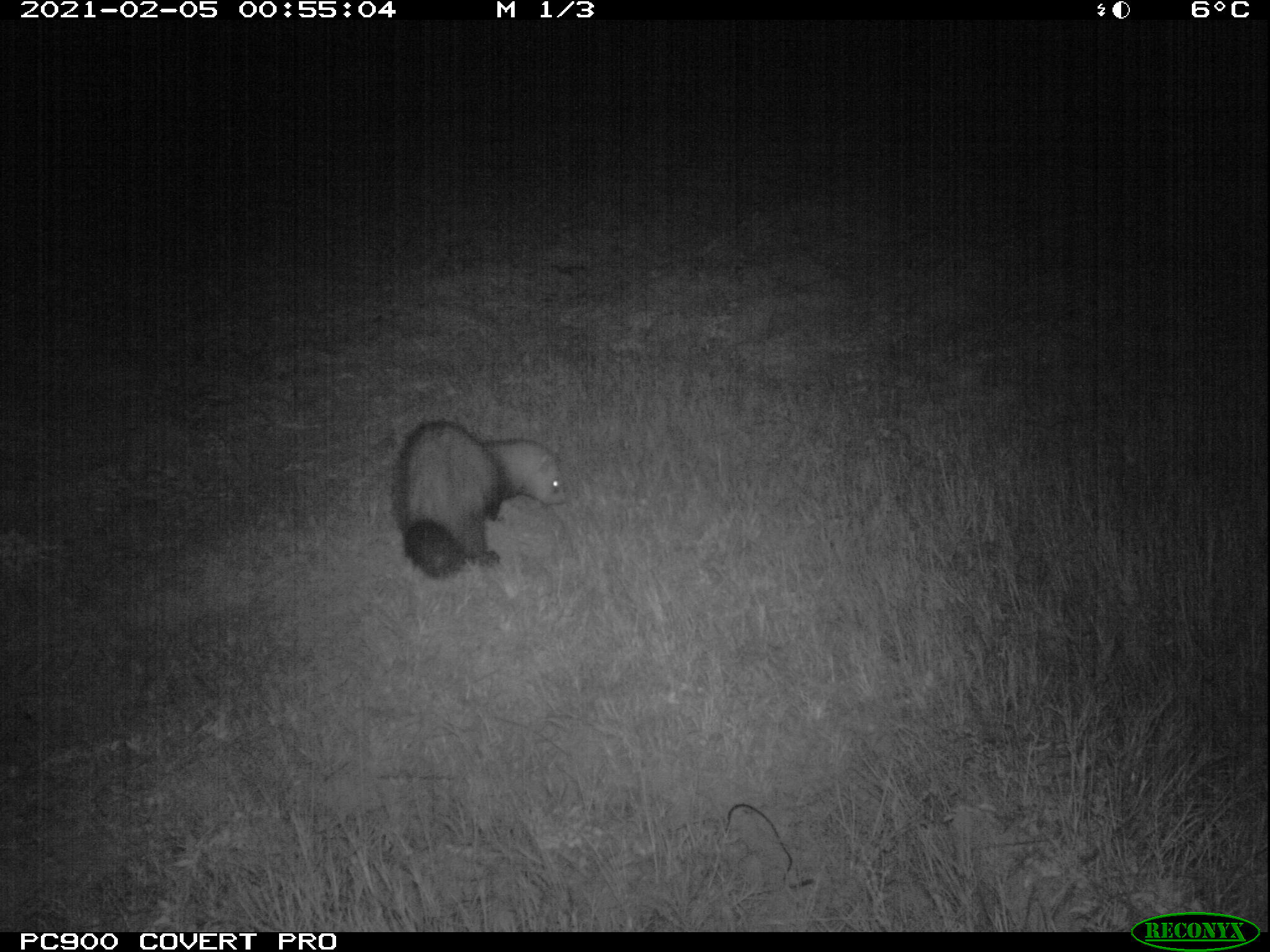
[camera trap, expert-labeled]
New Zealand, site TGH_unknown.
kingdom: Animalia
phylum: Chordata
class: Mammalia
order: Carnivora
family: Mustelidae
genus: Mustela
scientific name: Mustela furo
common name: ferret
Ferret (Mustela furo).